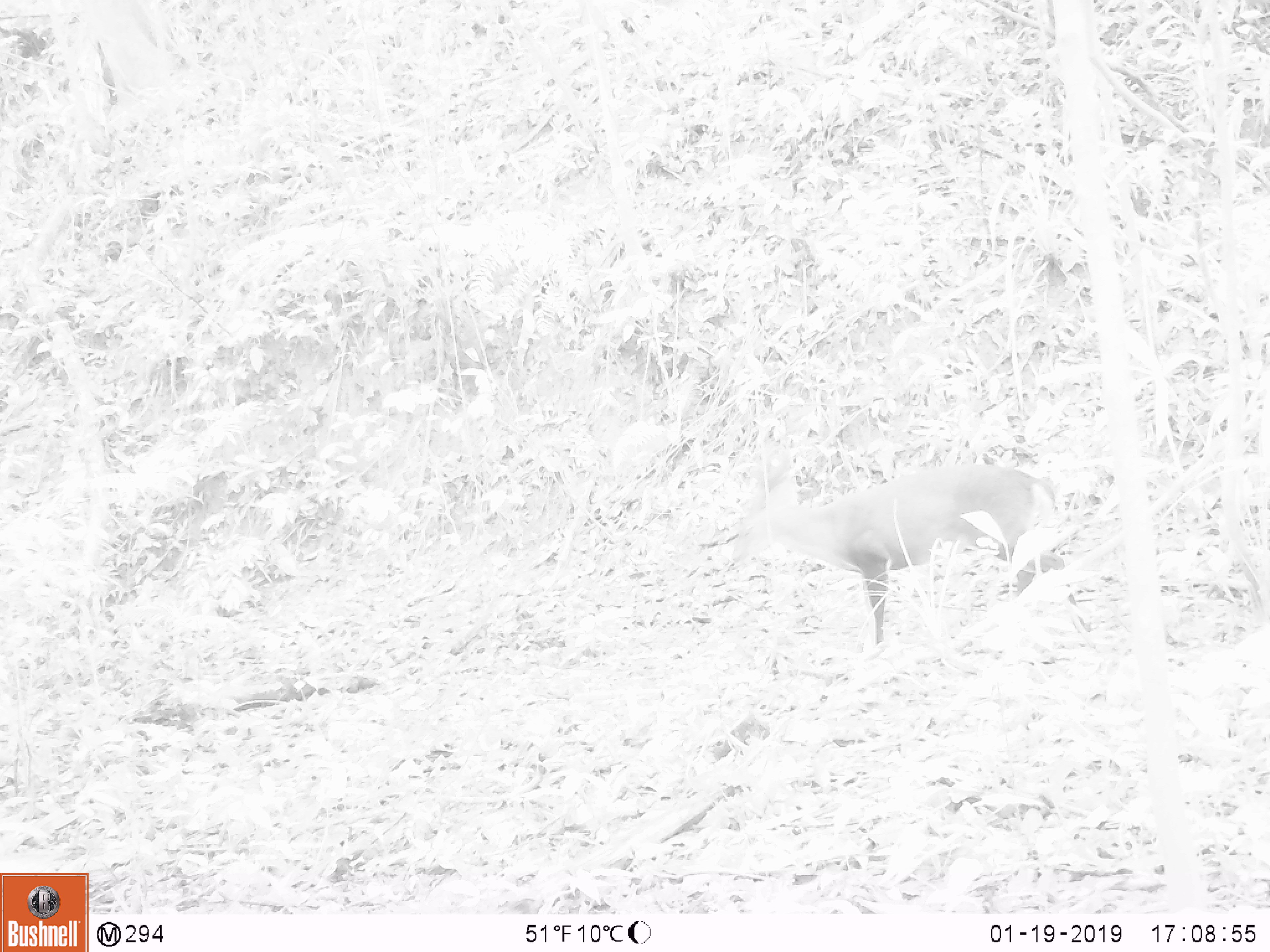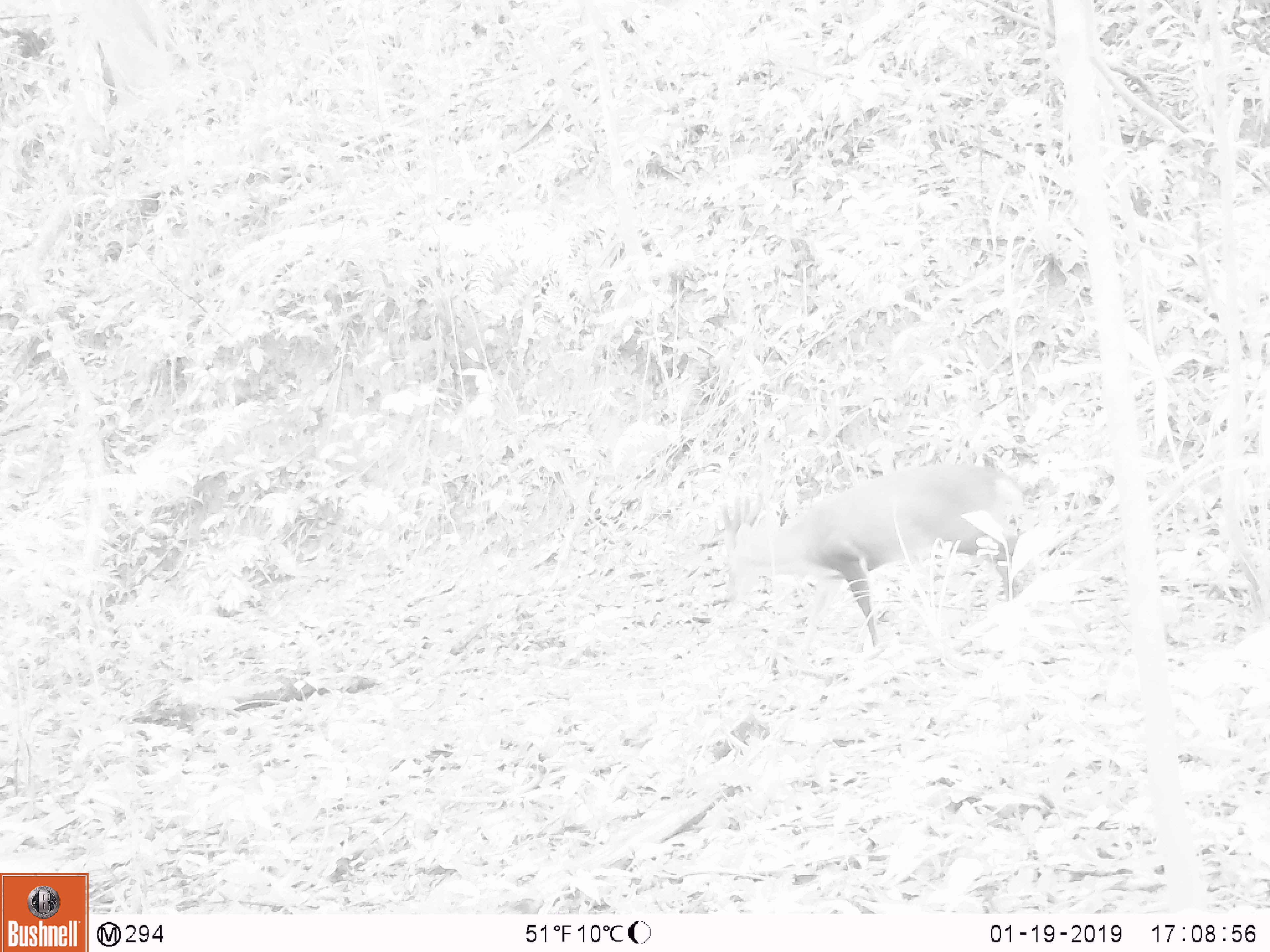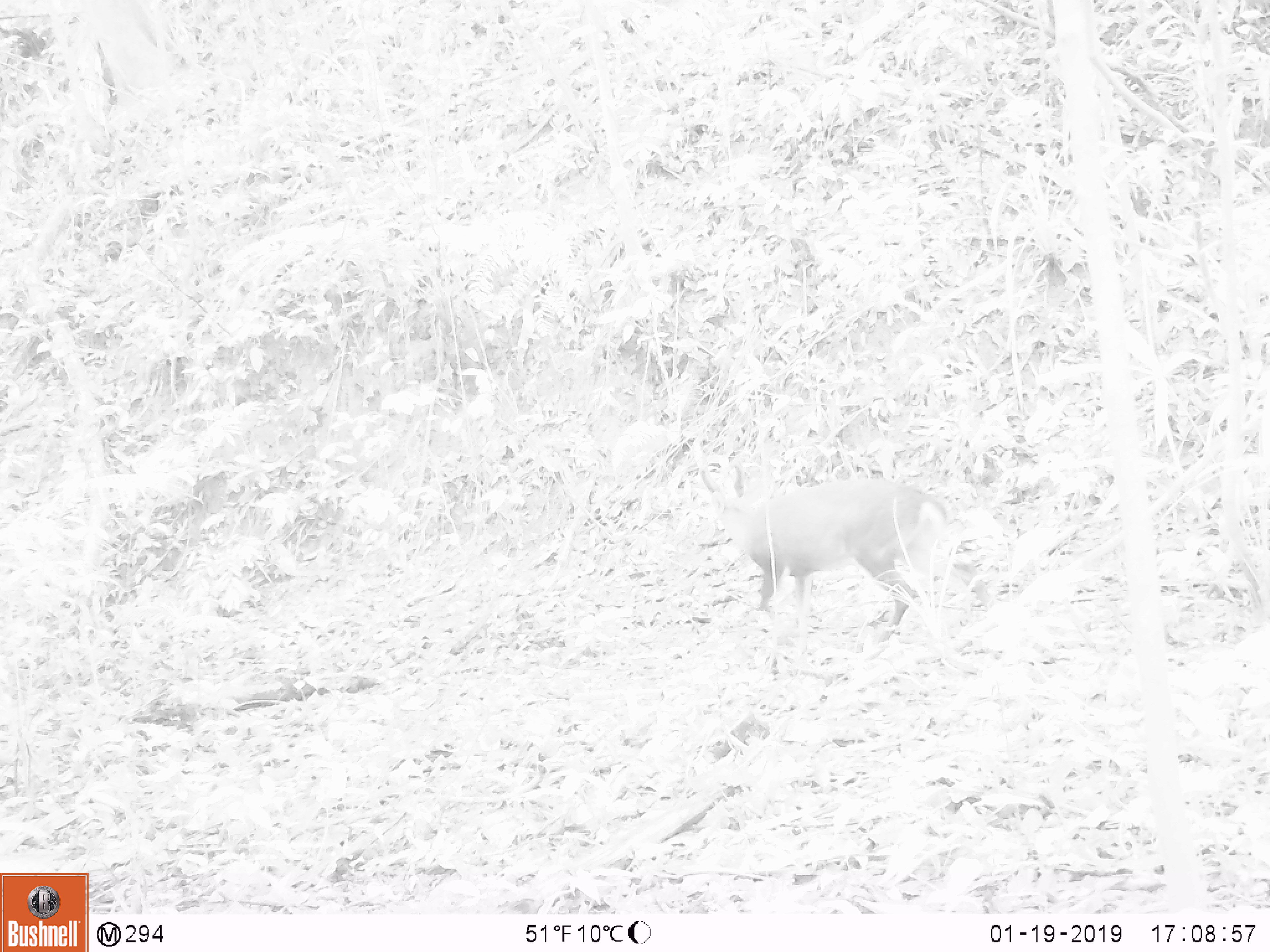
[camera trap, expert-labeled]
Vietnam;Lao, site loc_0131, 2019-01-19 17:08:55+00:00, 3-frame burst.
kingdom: Animalia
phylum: Chordata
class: Mammalia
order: Artiodactyla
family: Cervidae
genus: Muntiacus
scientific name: Muntiacus vuquangensis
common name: large-antlered muntjac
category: large antlered muntjac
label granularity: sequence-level